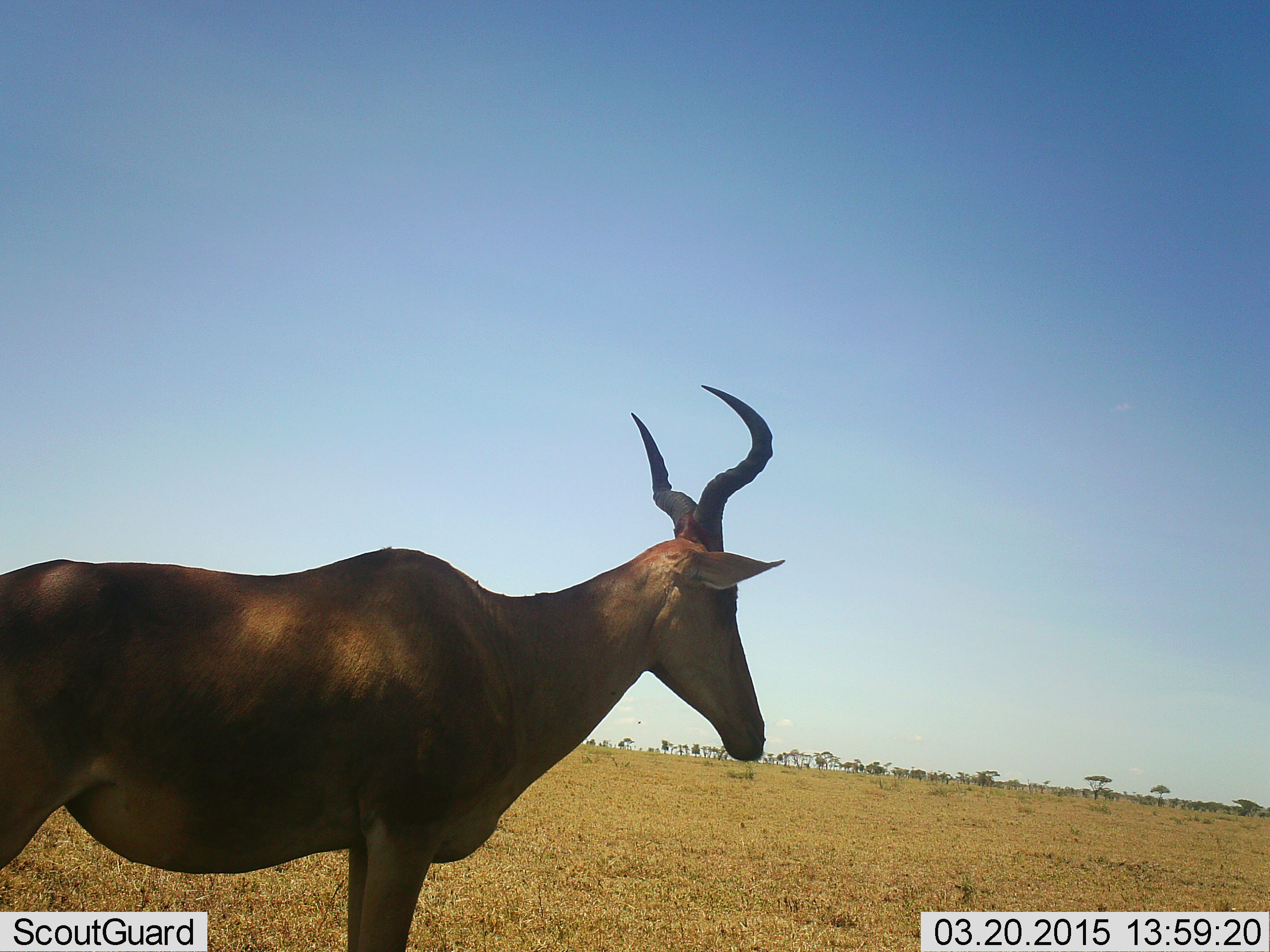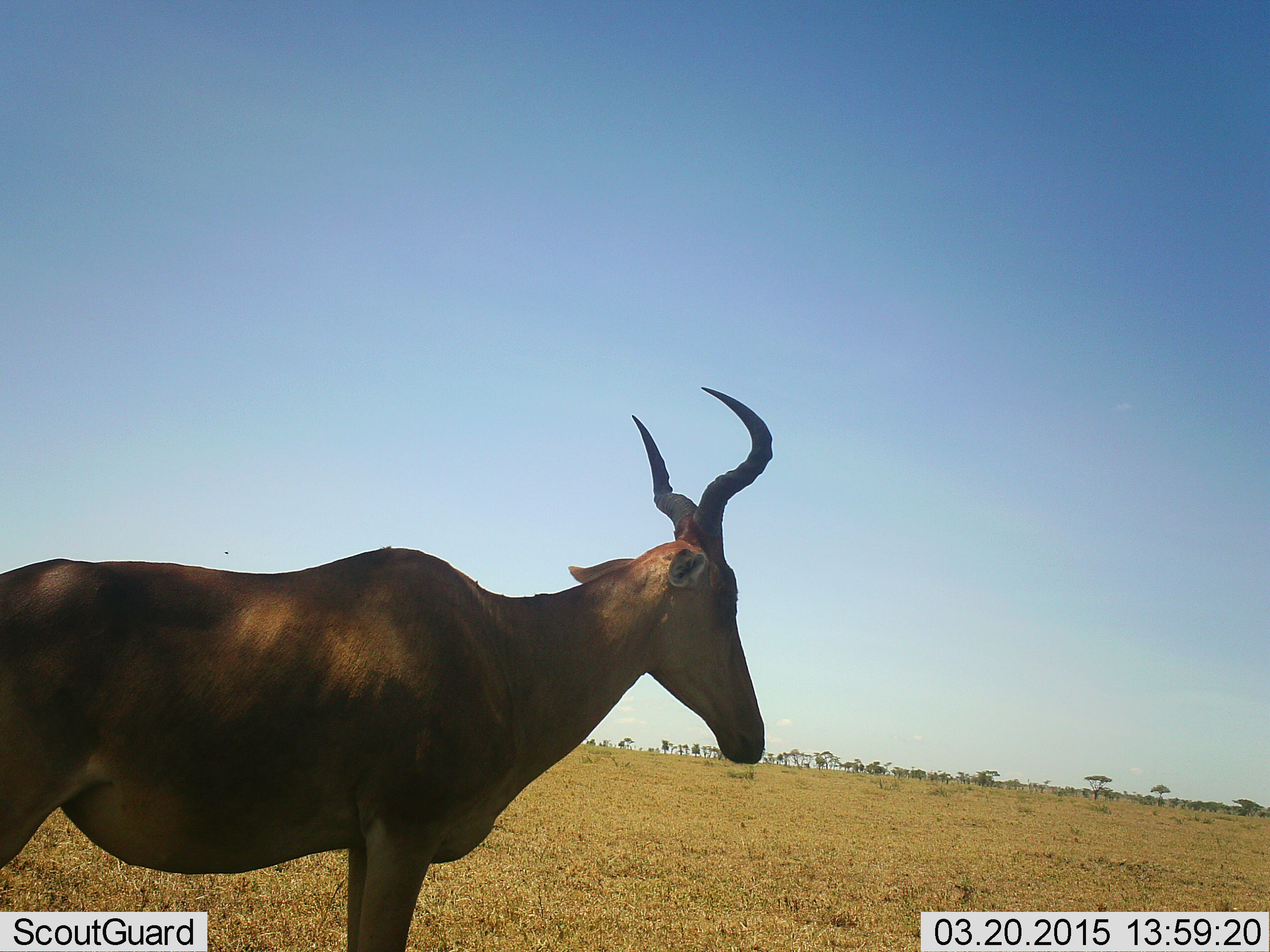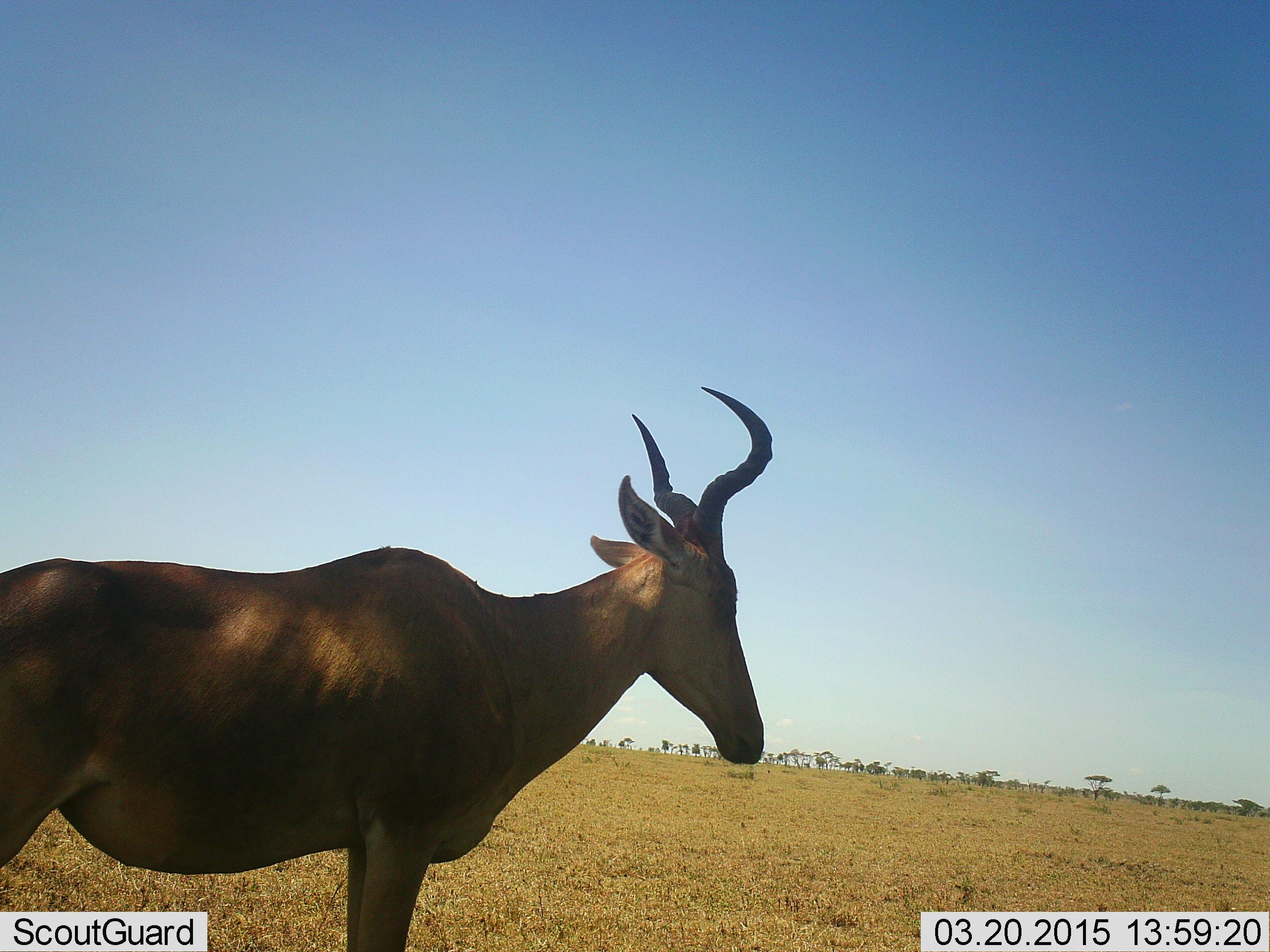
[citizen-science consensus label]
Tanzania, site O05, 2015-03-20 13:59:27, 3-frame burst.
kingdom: Animalia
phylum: Chordata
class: Mammalia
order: Artiodactyla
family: Bovidae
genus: Alcelaphus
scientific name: Alcelaphus buselaphus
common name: hartebeest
Hartebeest (Alcelaphus buselaphus), count 1. Behavior (volunteer vote fractions): standing 90%, resting 10%, moving 0%, interacting 0%. Young present (vote fraction): 10%. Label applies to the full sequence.